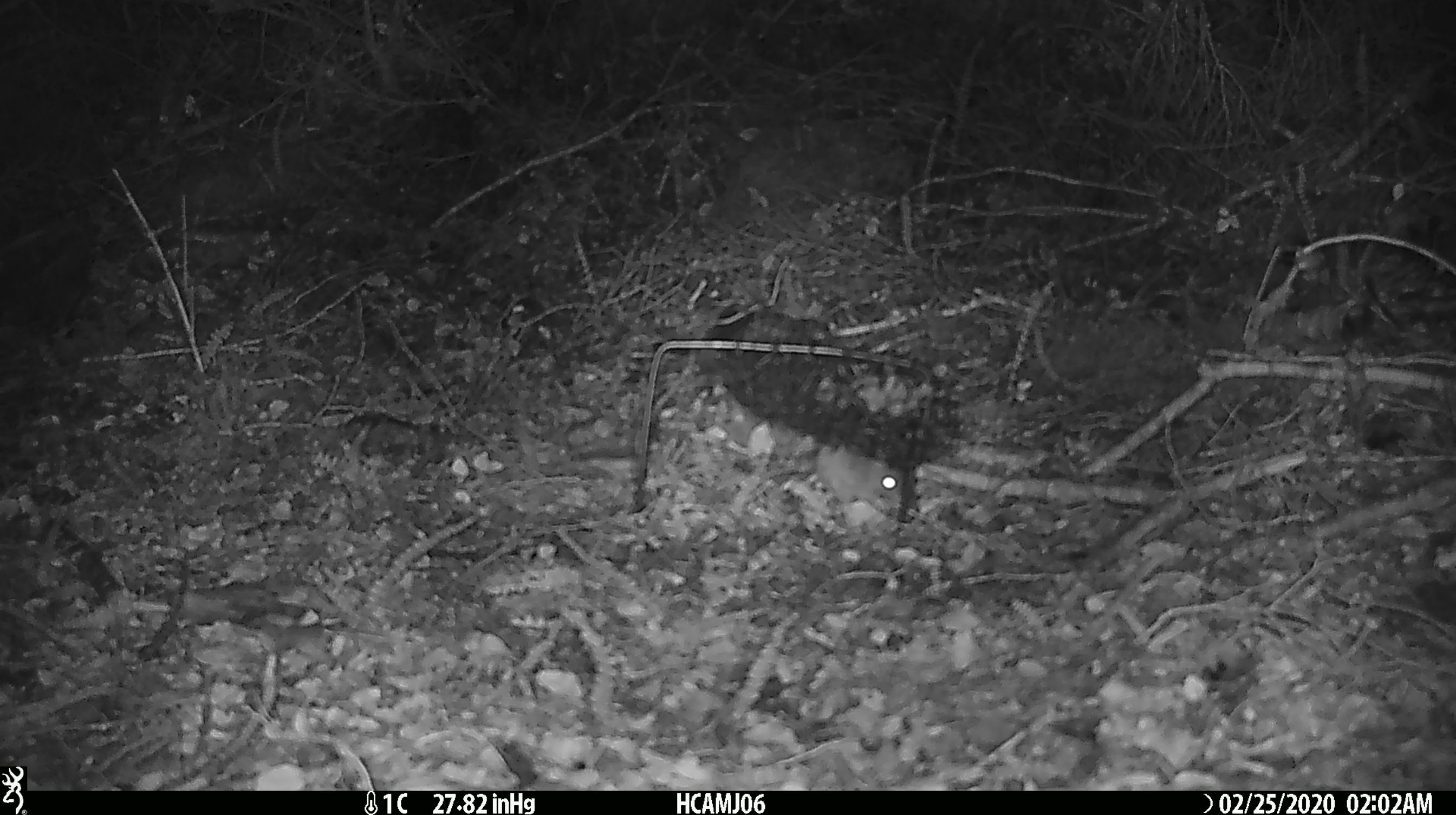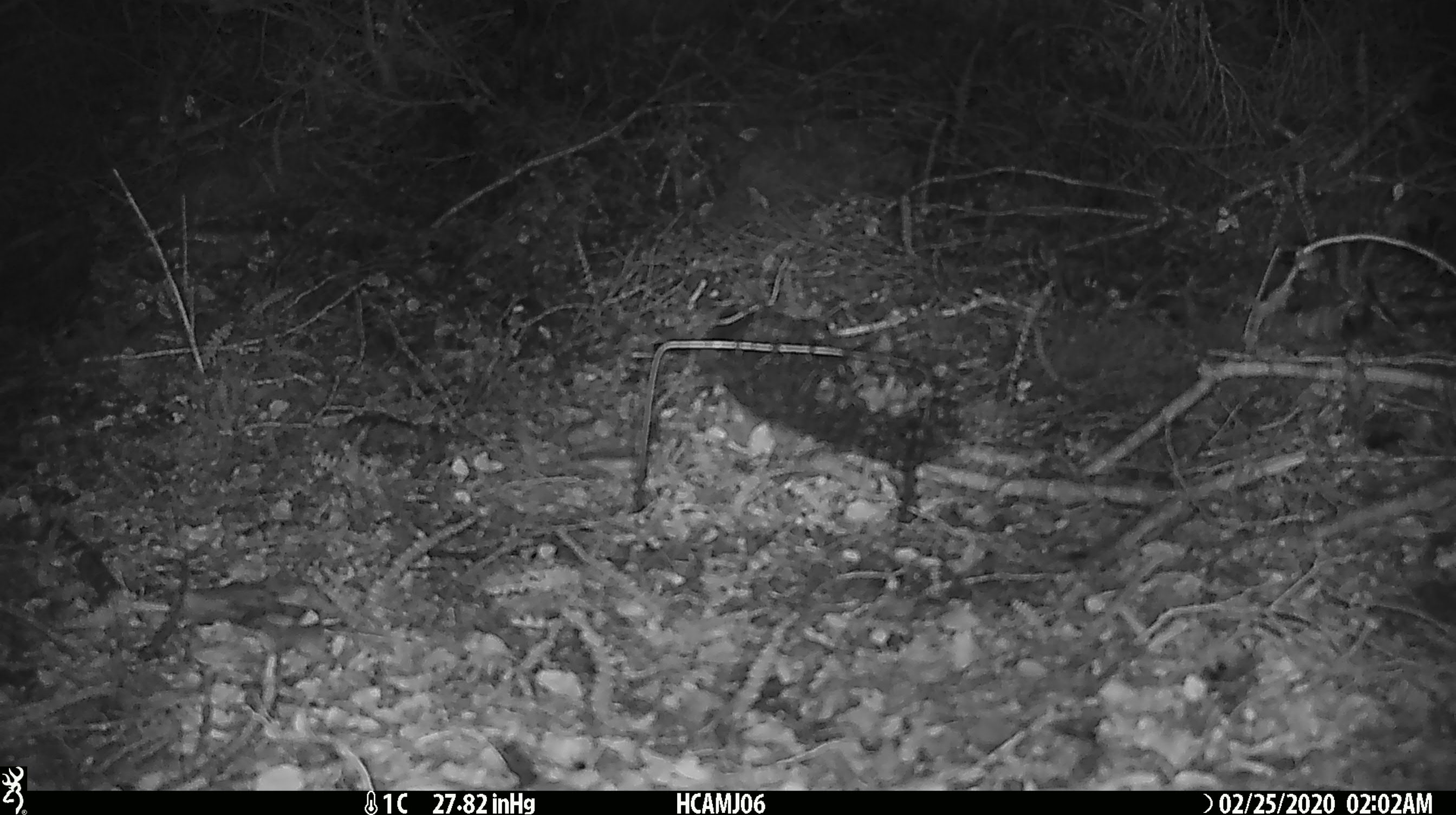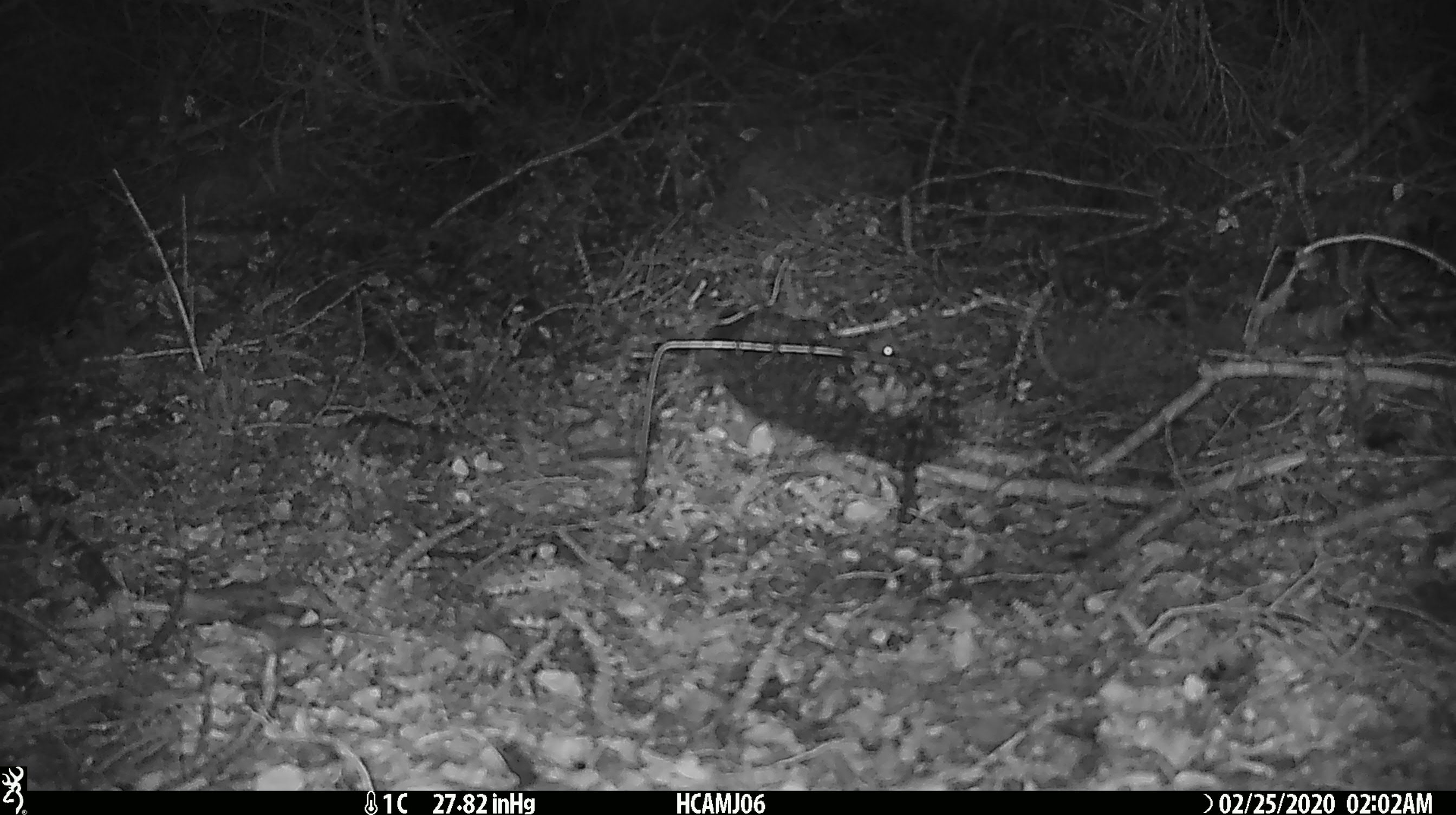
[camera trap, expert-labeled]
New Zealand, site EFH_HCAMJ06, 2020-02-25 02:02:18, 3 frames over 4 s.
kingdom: Animalia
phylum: Chordata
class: Mammalia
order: Rodentia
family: Muridae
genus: Mus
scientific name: Mus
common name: mouse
Mouse (Mus).